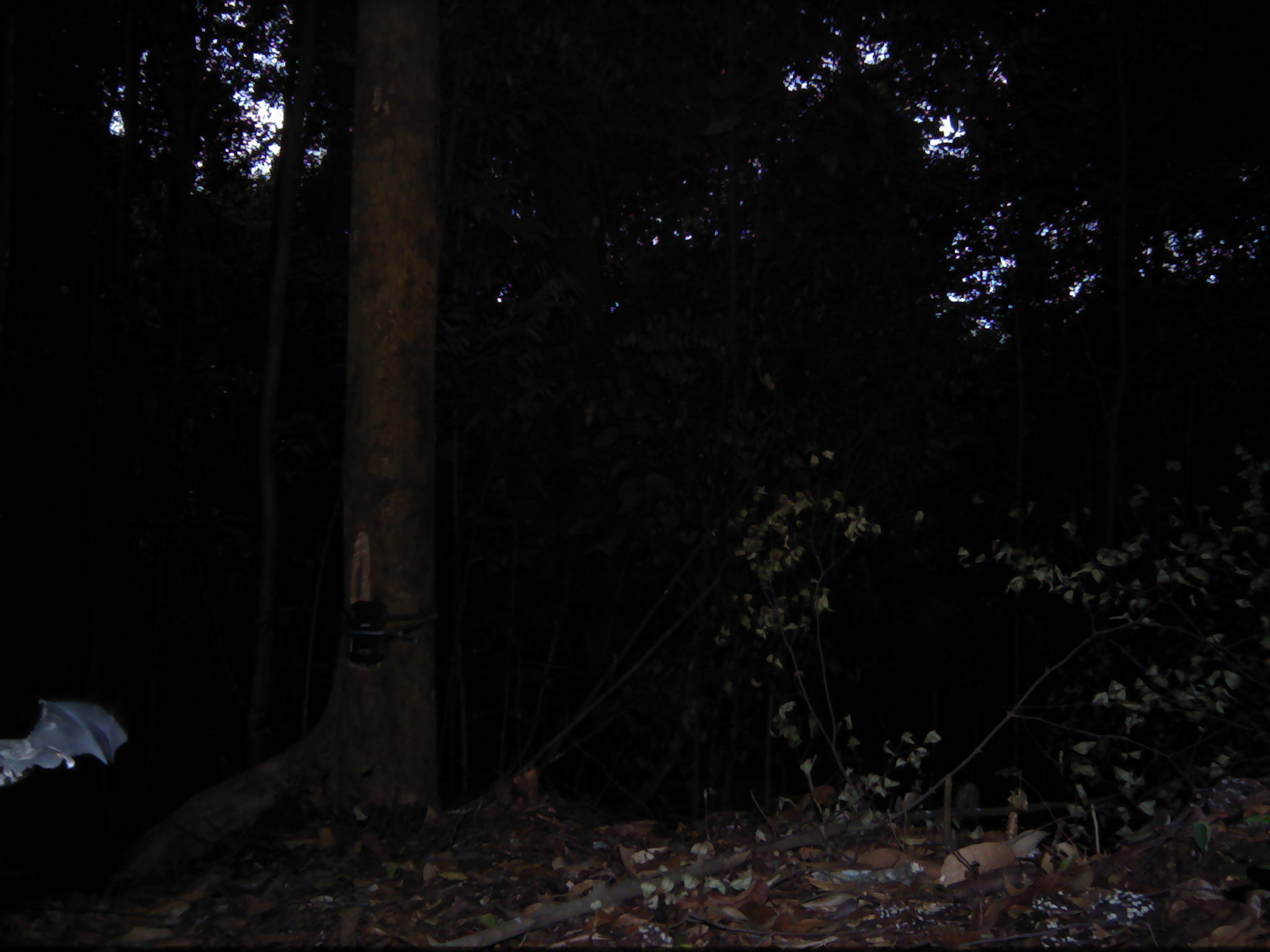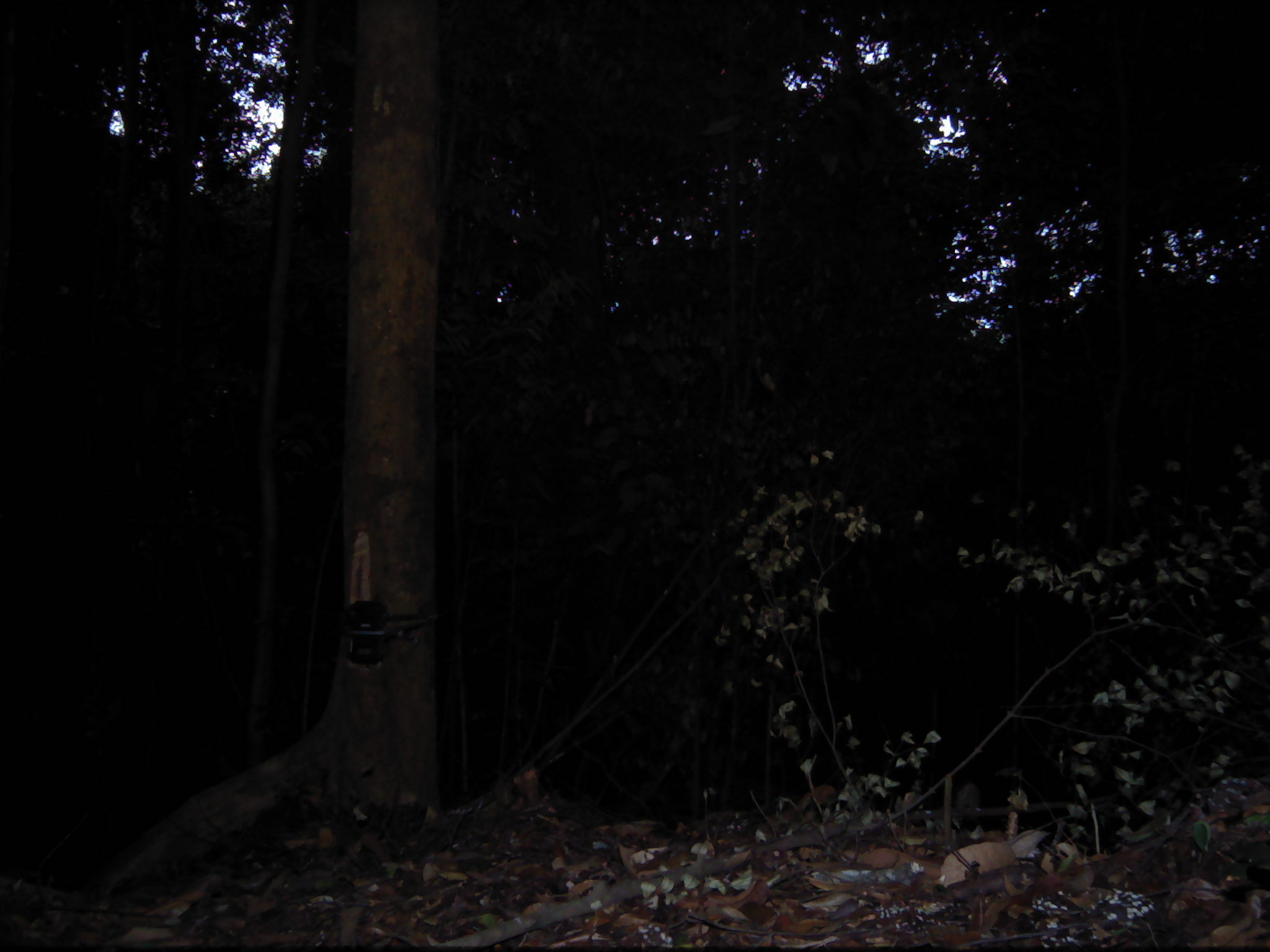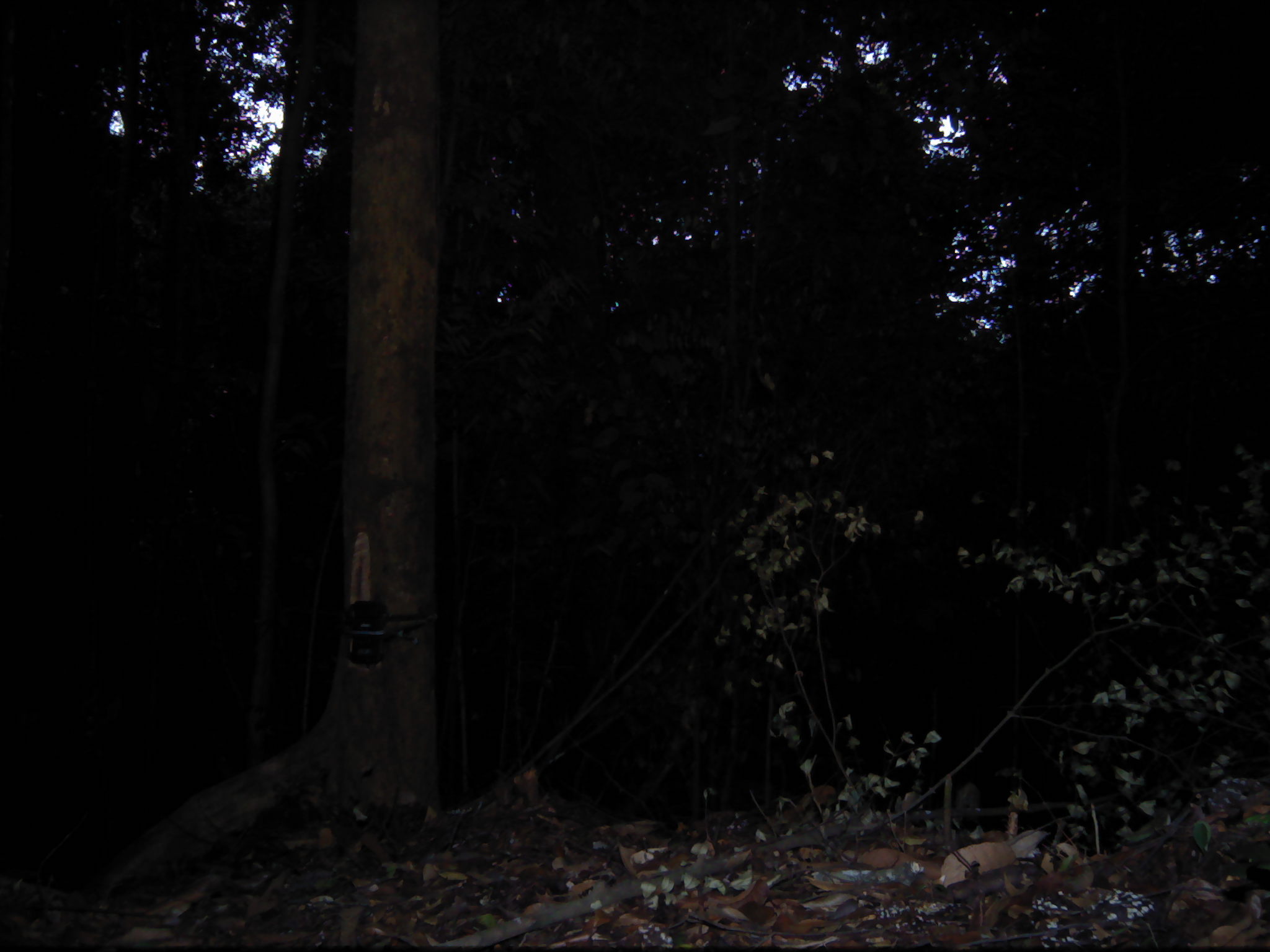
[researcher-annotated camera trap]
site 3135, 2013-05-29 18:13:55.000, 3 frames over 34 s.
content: unidentified animal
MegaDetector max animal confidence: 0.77